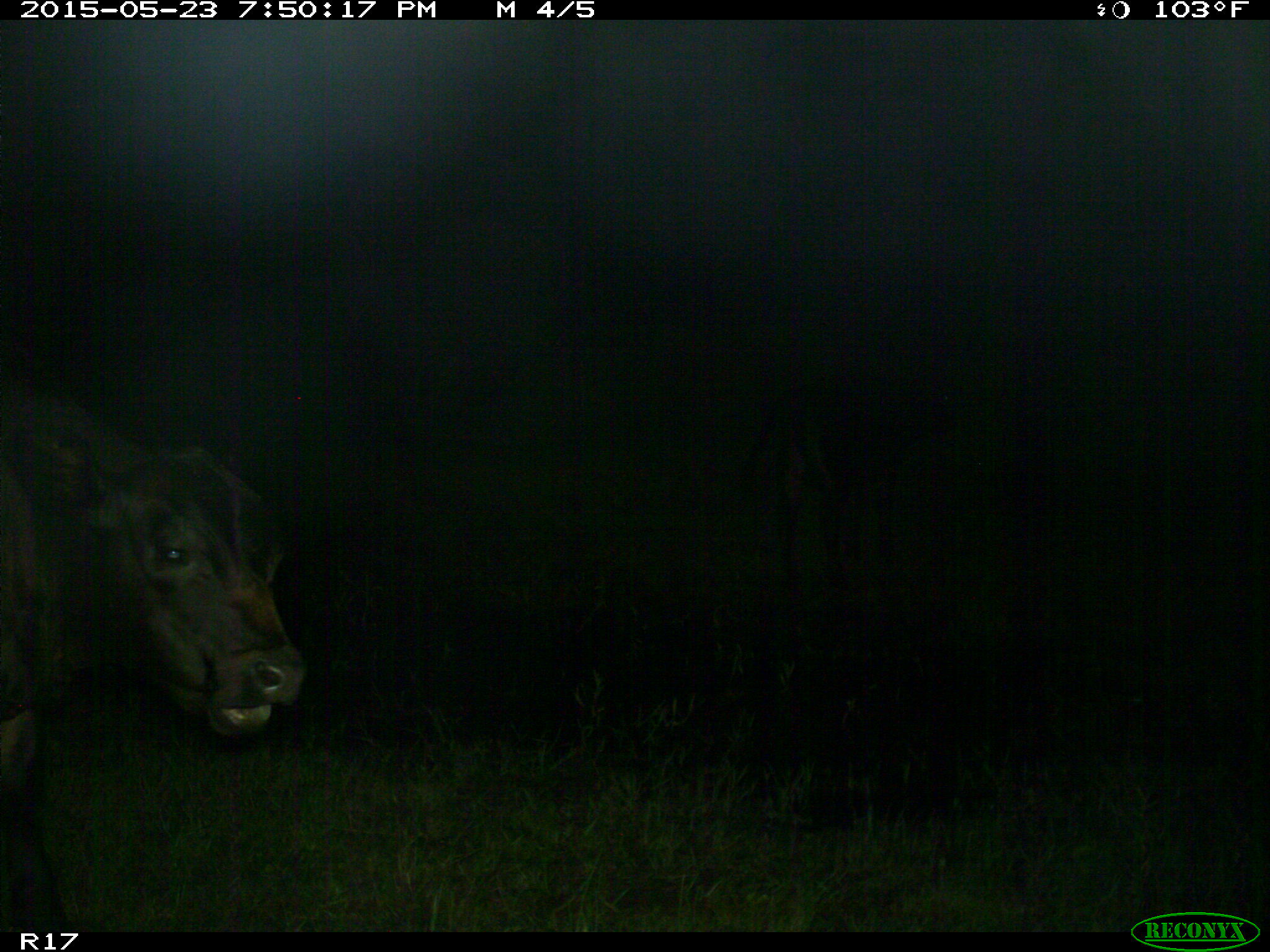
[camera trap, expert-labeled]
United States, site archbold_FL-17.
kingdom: Animalia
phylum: Chordata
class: Mammalia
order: Artiodactyla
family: Bovidae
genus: Bos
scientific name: Bos taurus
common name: domestic cow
Bos taurus (domestic cow).